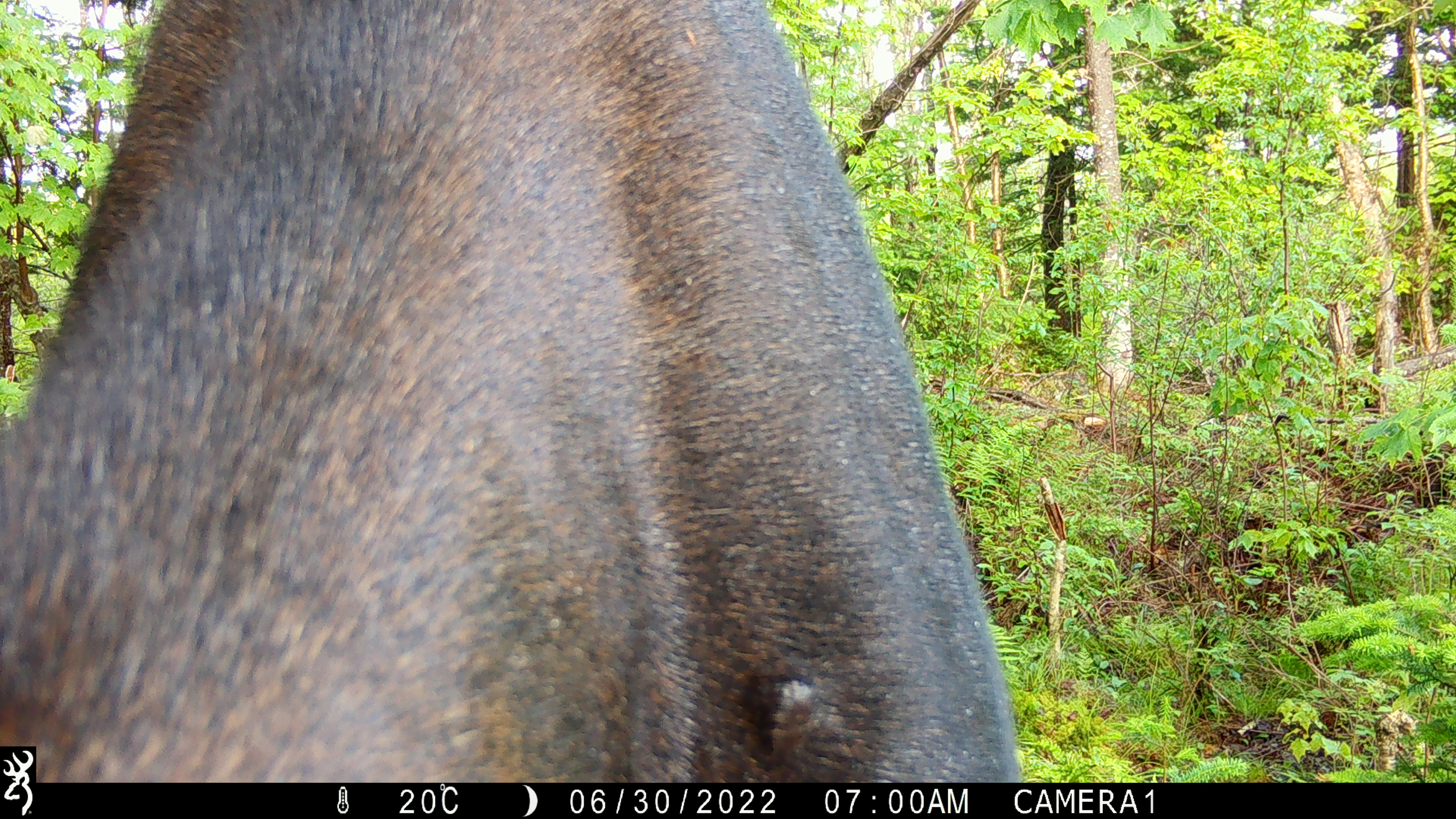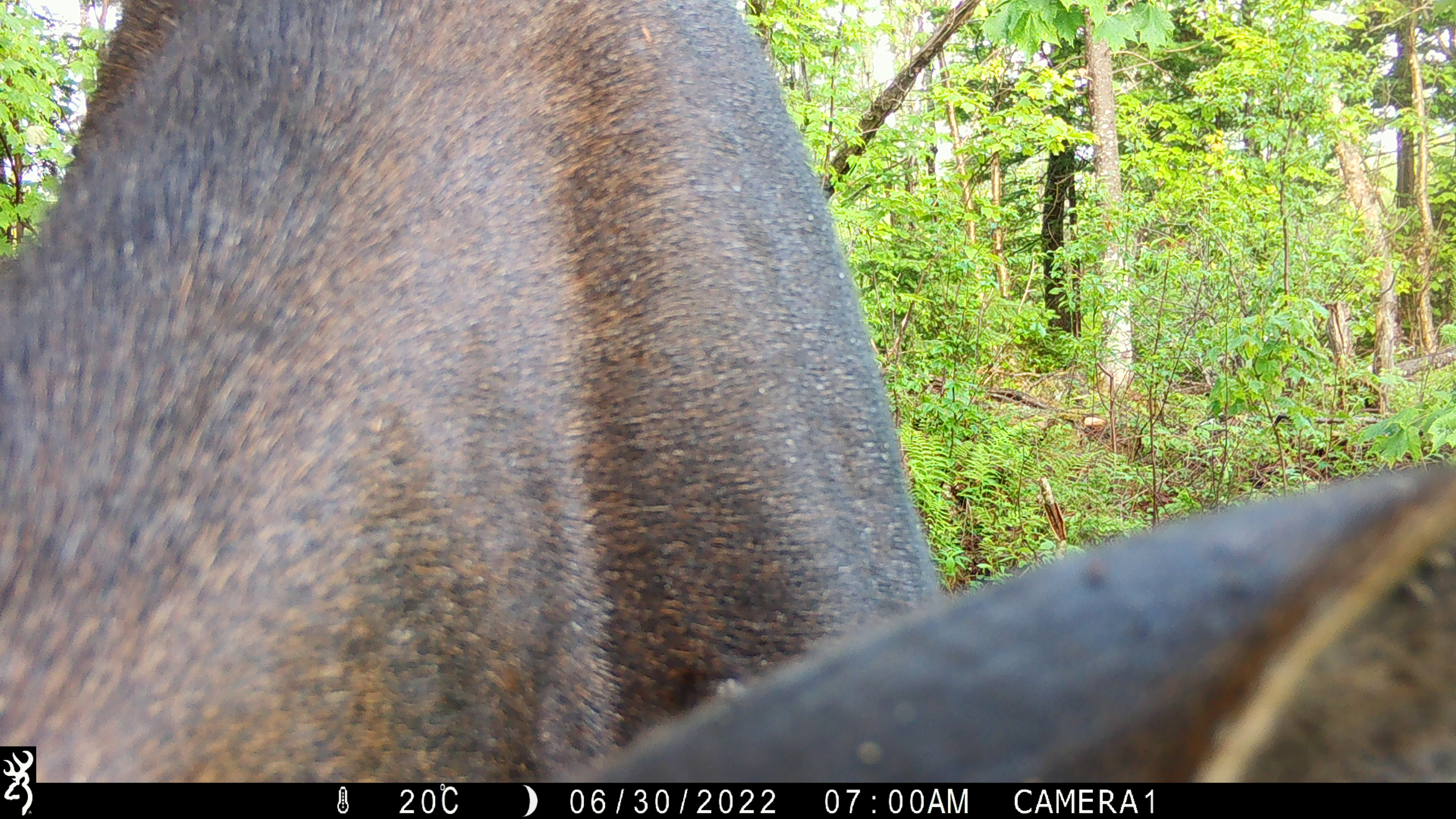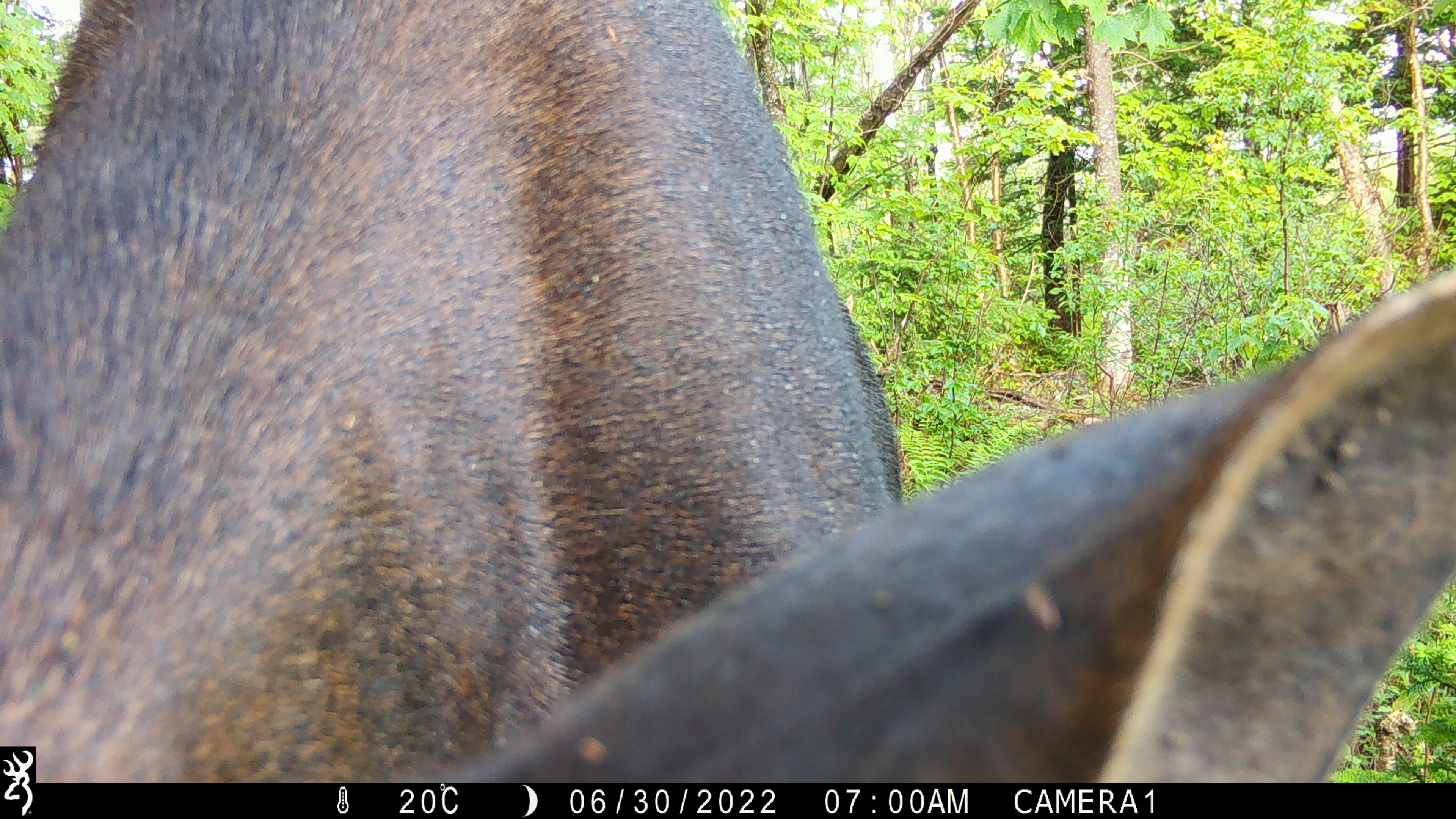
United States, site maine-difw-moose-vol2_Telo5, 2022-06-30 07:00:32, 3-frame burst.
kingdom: Animalia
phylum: Chordata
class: Mammalia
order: Artiodactyla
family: Cervidae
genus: Alces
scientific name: Alces alces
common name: moose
Moose (Alces alces).